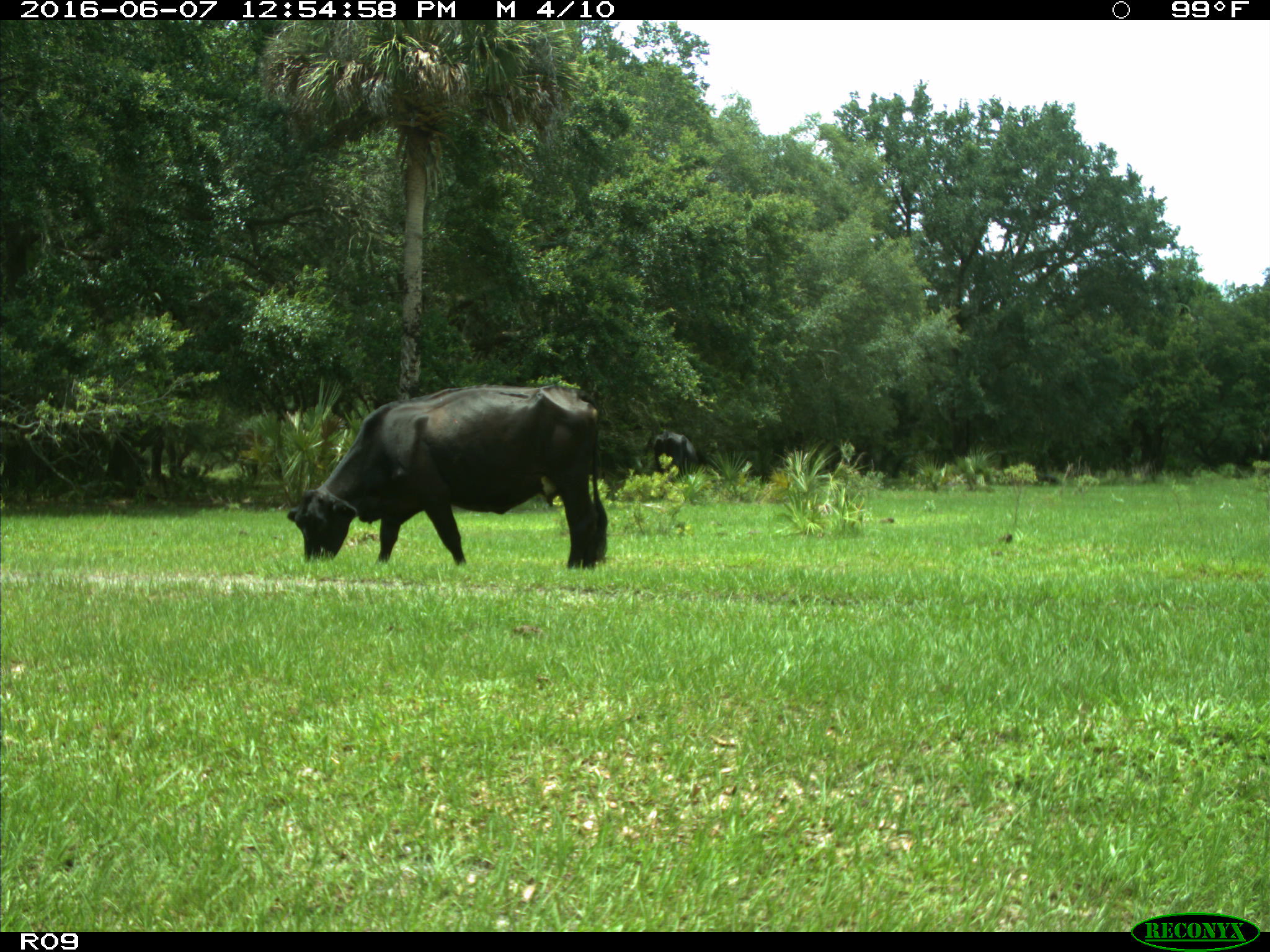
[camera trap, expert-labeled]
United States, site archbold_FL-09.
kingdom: Animalia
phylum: Chordata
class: Mammalia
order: Artiodactyla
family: Bovidae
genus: Bos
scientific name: Bos taurus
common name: domestic cow